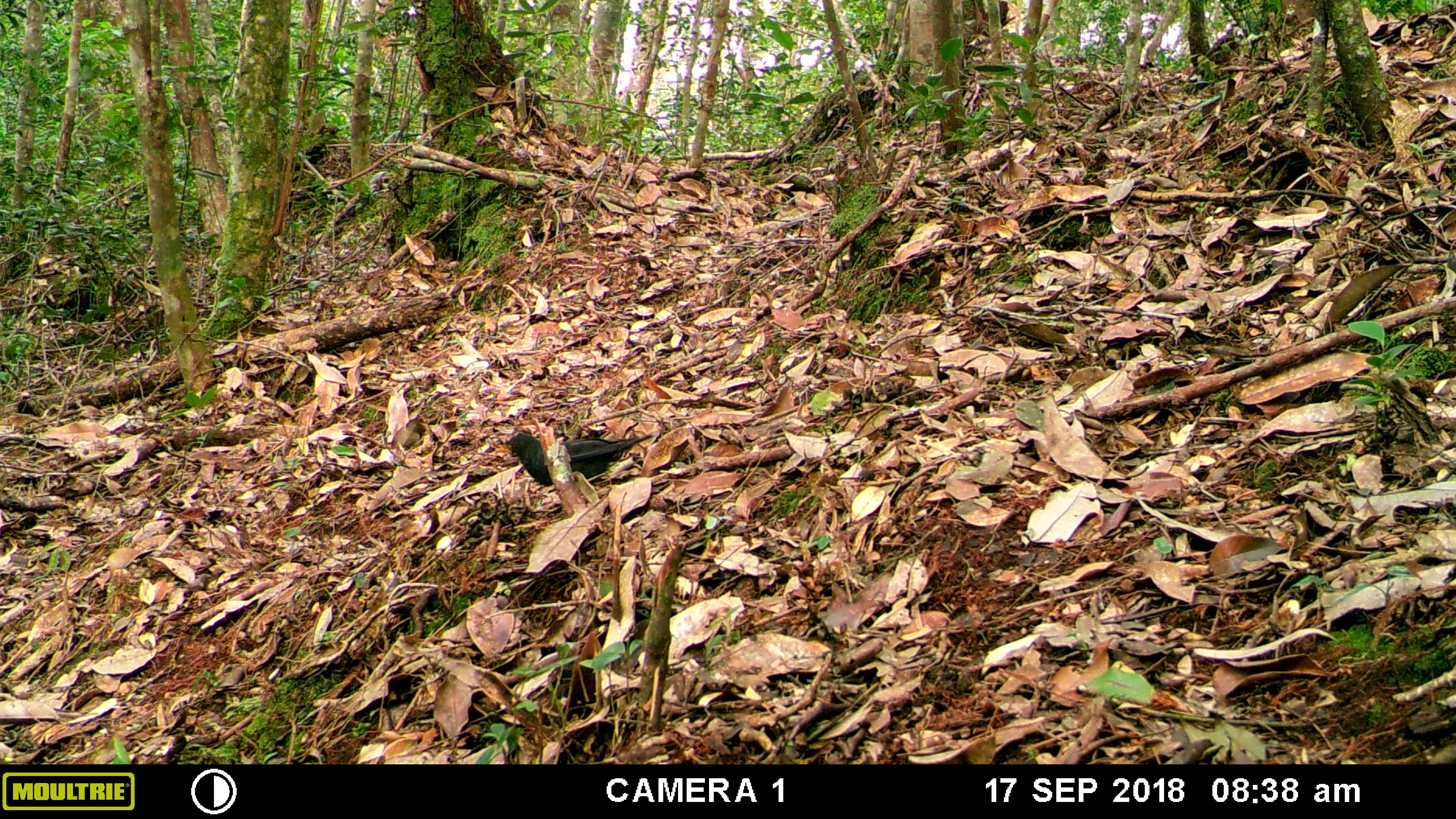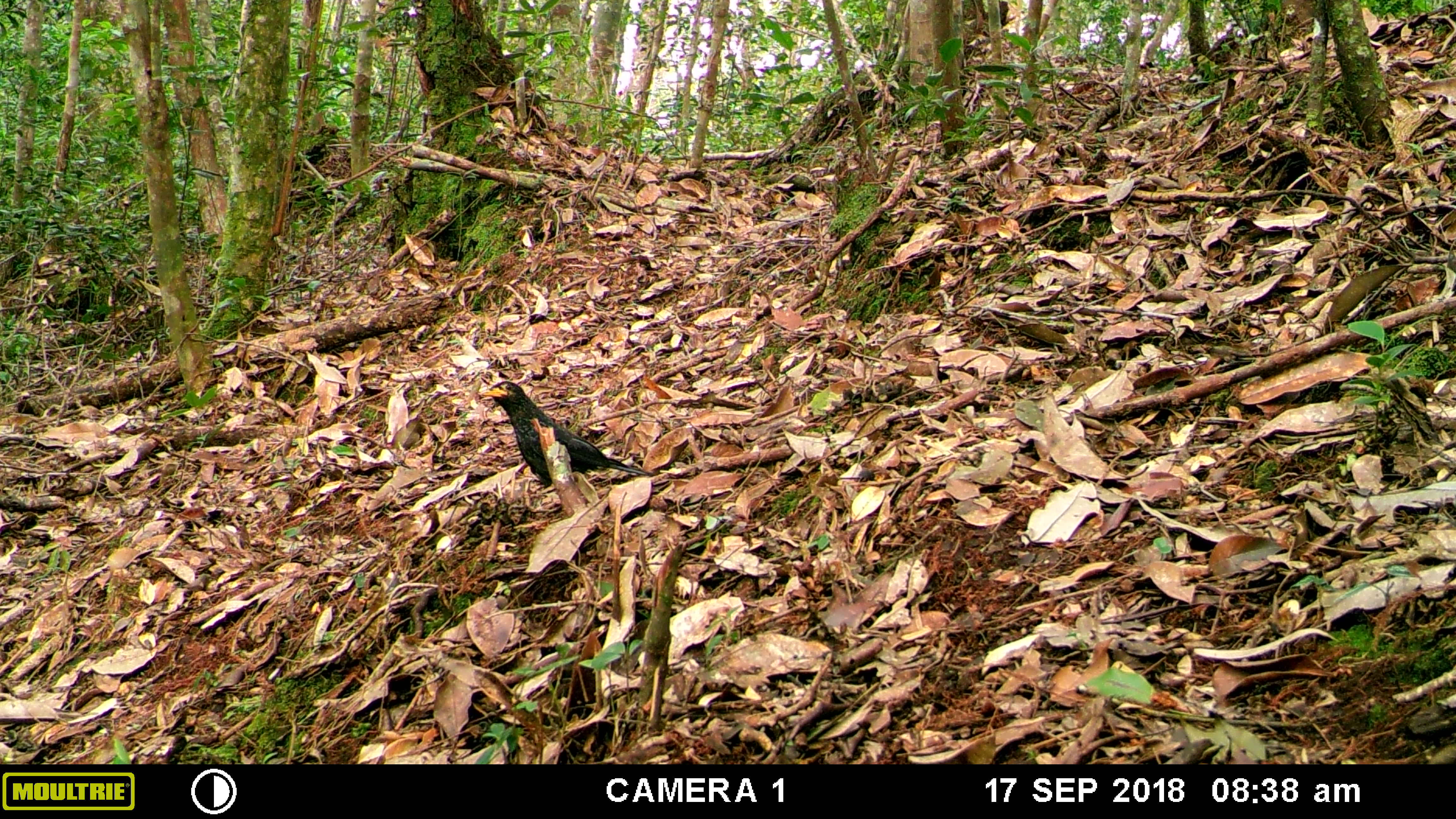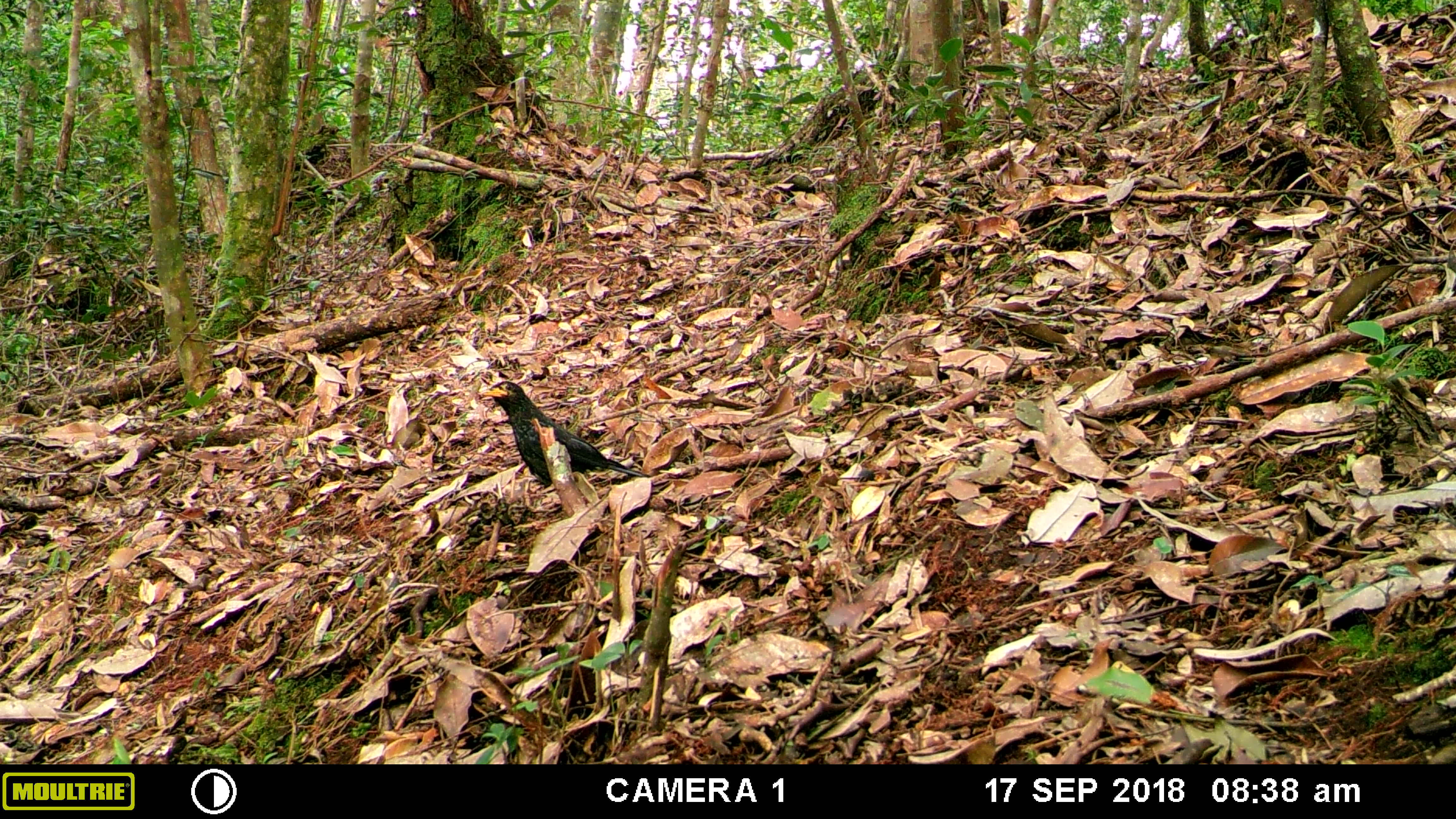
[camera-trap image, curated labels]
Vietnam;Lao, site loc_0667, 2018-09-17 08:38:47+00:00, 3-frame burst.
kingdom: Animalia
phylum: Chordata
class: Aves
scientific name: Aves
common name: bird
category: unidentified bird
Unidentified bird (bird) (Aves). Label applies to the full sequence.